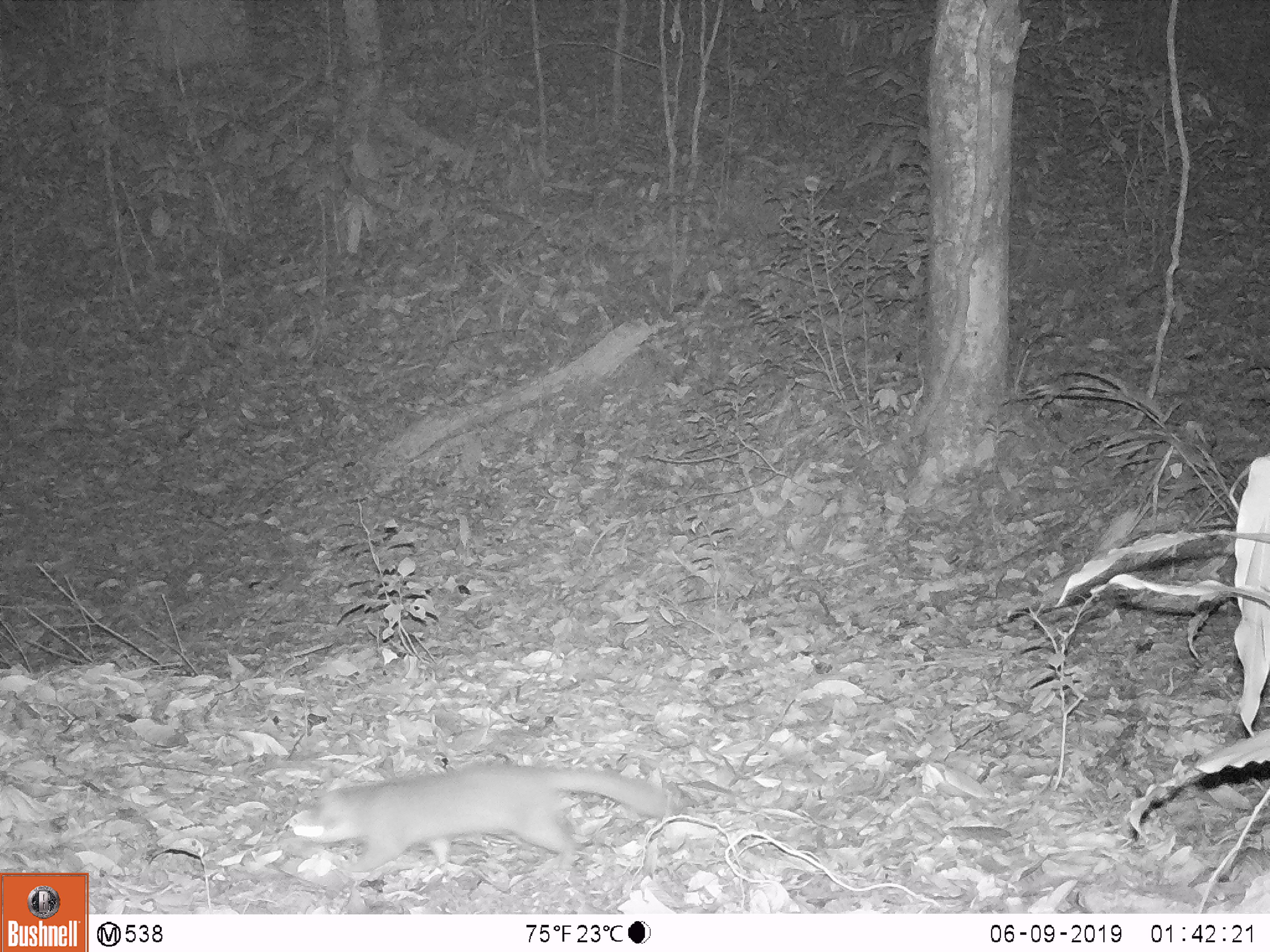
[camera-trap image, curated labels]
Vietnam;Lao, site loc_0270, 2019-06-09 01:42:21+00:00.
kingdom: Animalia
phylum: Chordata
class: Mammalia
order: Carnivora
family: Mustelidae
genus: Melogale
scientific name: Melogale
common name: ferret badger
Ferret badger (Melogale). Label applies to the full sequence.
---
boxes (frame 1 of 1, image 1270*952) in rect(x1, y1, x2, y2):
ferret badger: rect(293, 761, 667, 874)